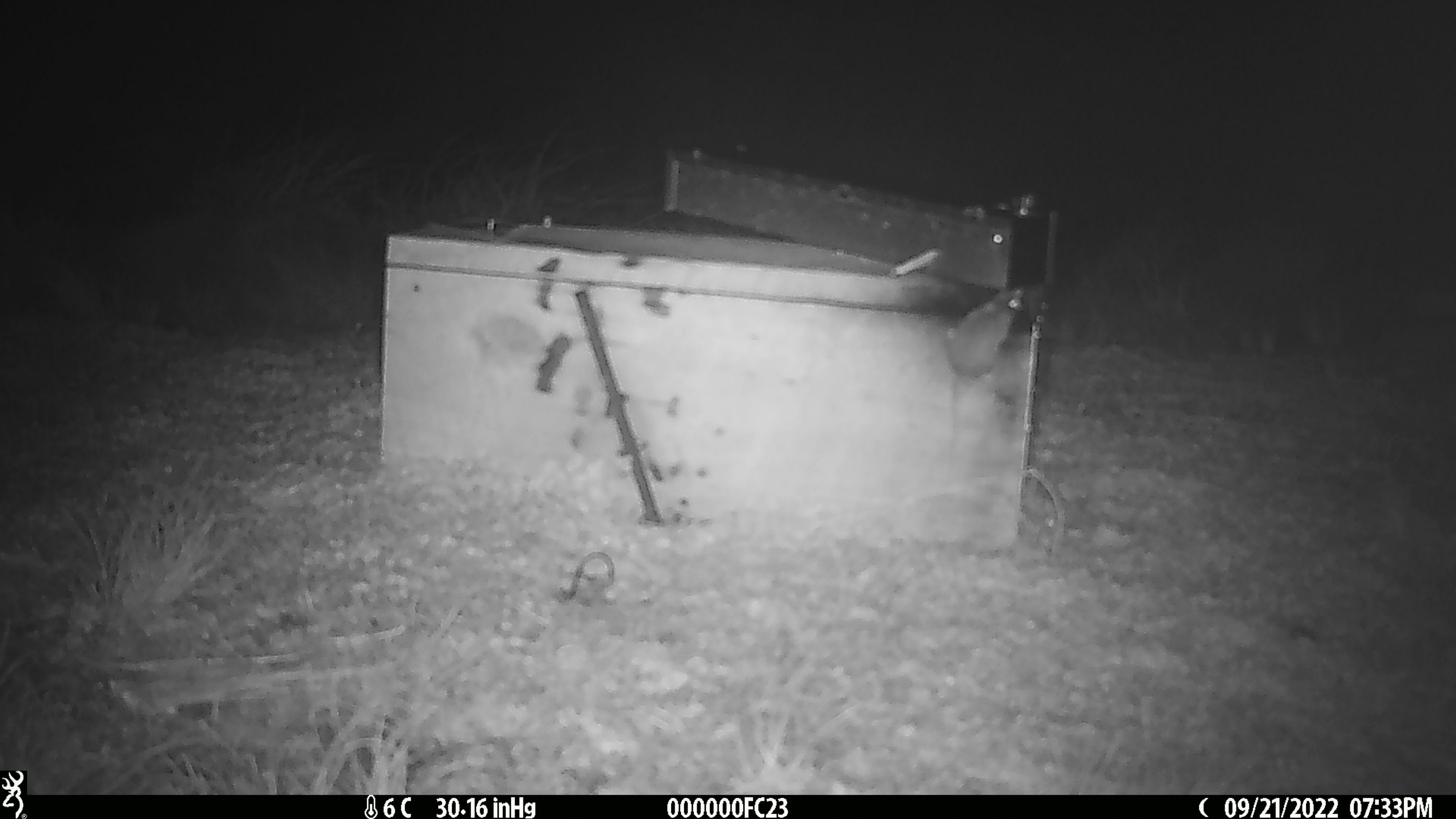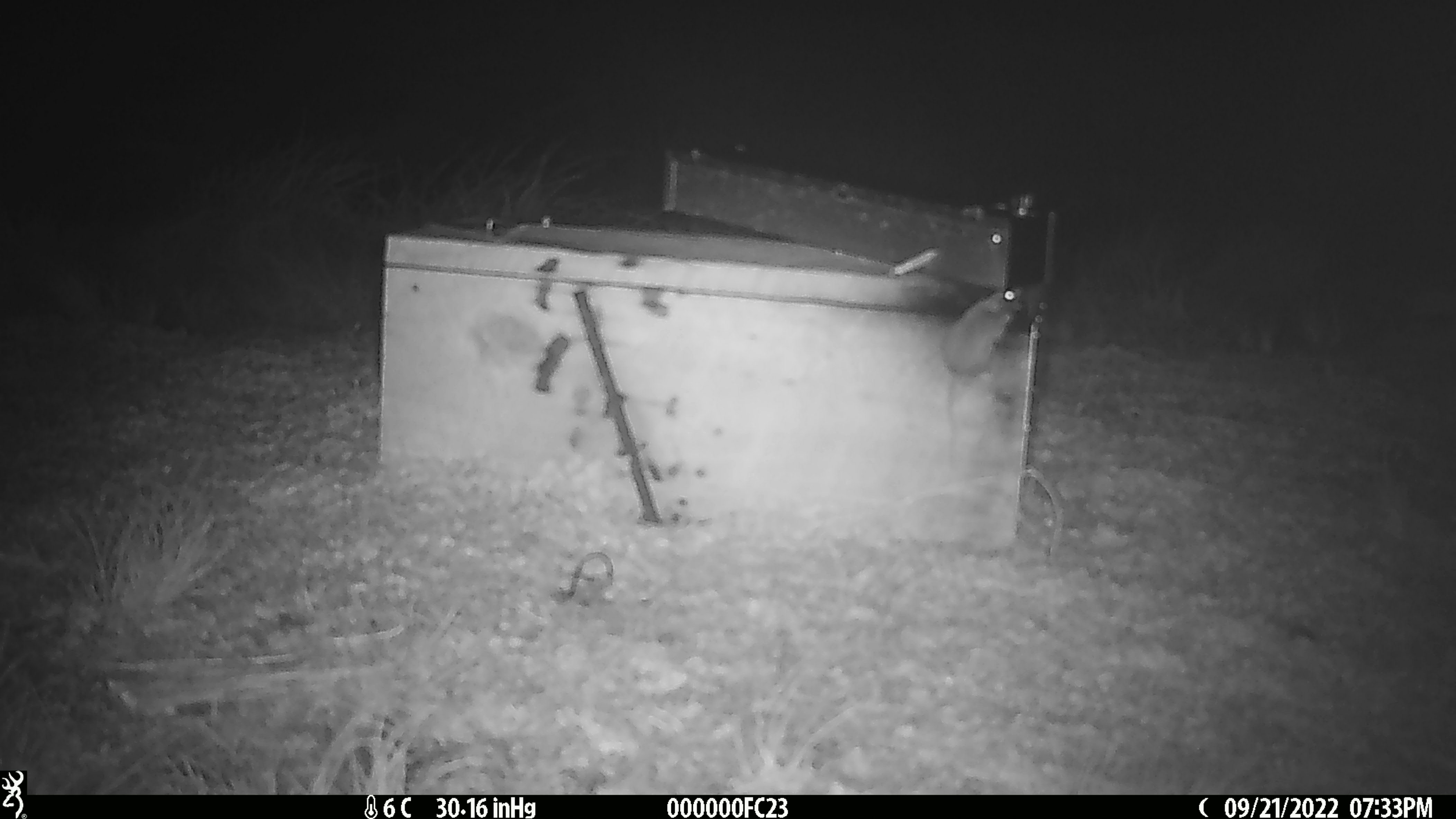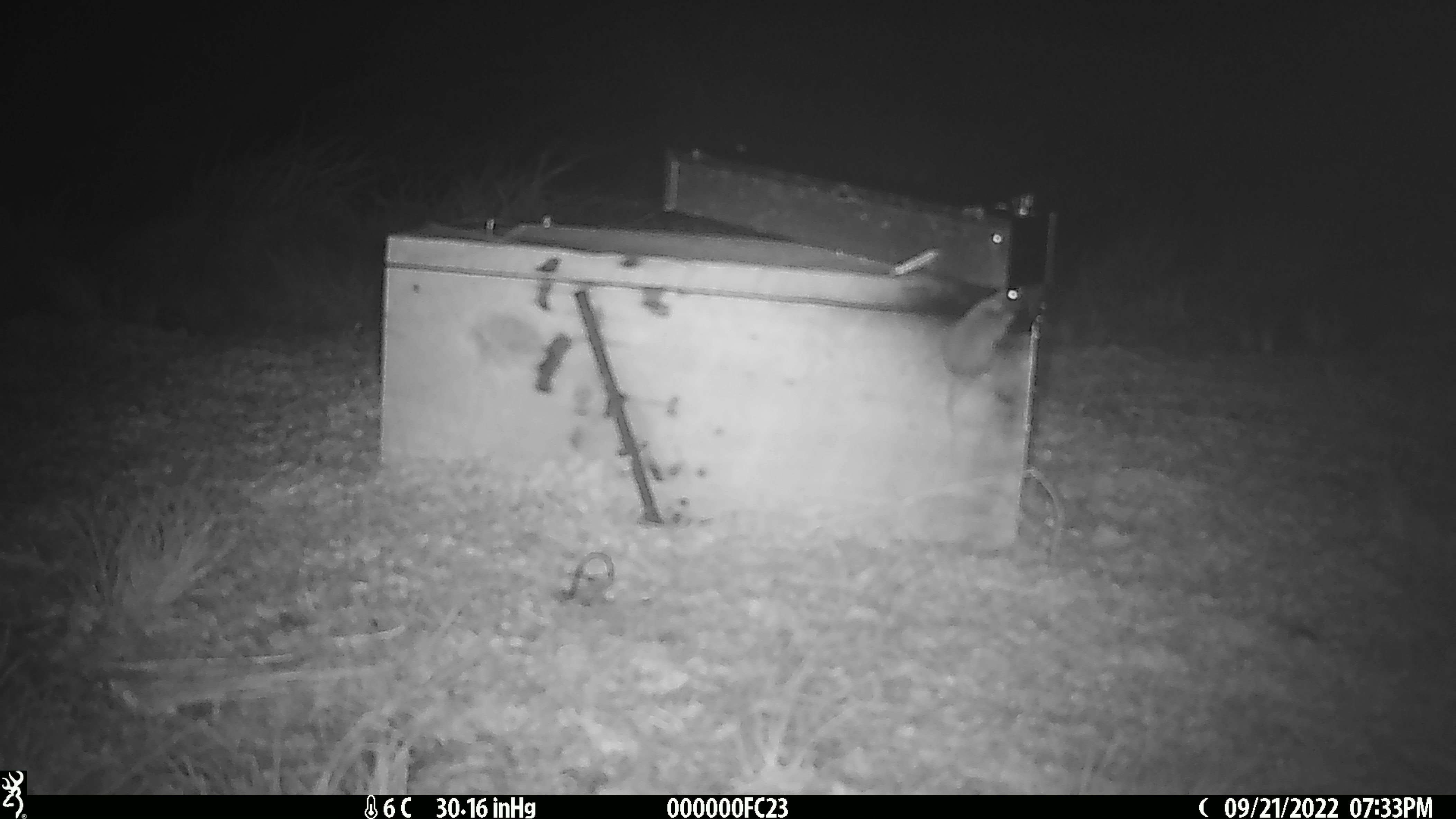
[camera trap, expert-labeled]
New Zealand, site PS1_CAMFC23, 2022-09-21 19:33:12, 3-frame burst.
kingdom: Animalia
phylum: Chordata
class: Mammalia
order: Rodentia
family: Muridae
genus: Mus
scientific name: Mus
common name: mouse